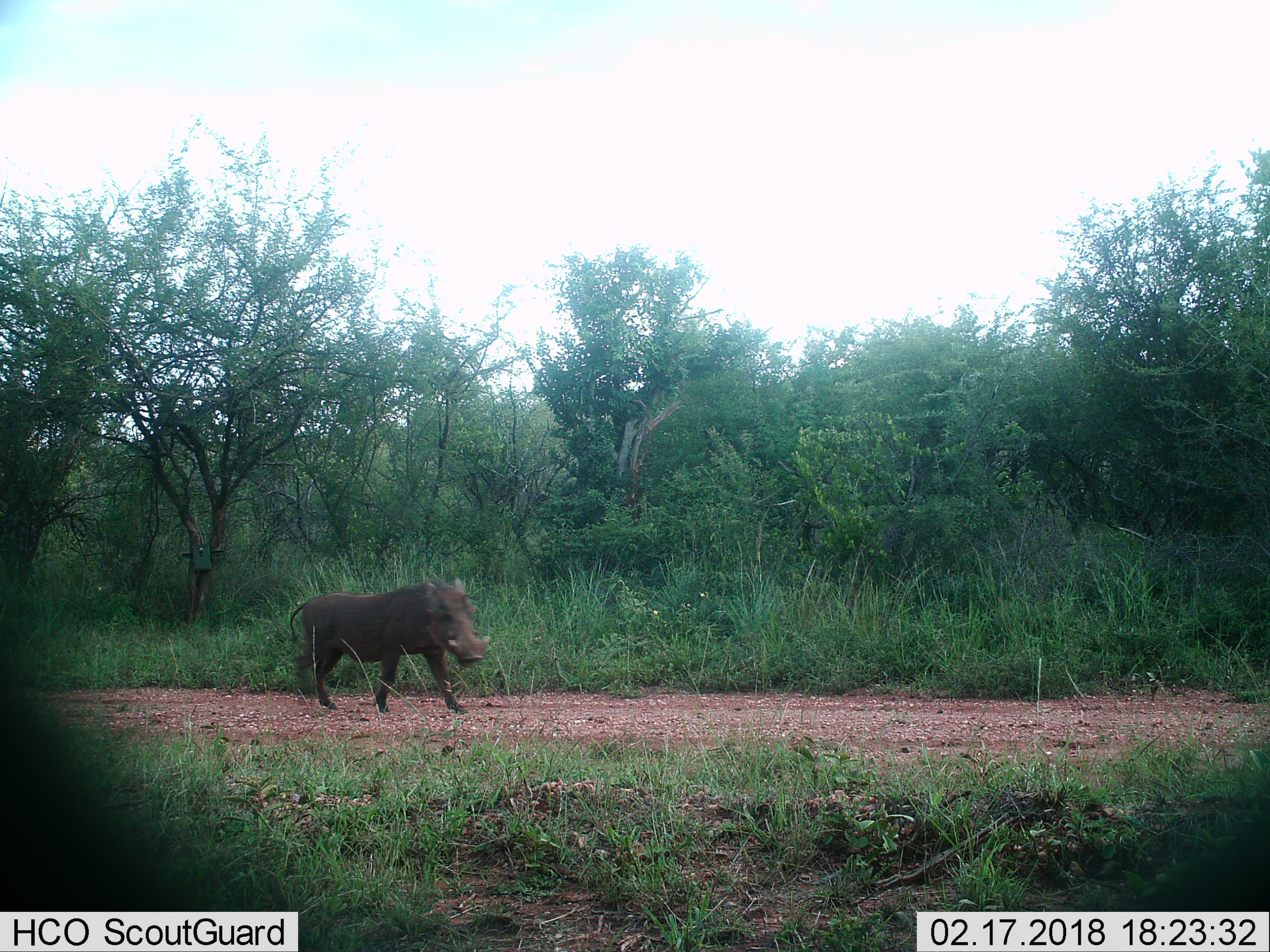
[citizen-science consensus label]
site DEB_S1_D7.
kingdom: Animalia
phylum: Chordata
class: Mammalia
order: Artiodactyla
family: Suidae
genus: Phacochoerus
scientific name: Phacochoerus africanus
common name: warthog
Warthog (Phacochoerus africanus), count 1. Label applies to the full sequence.